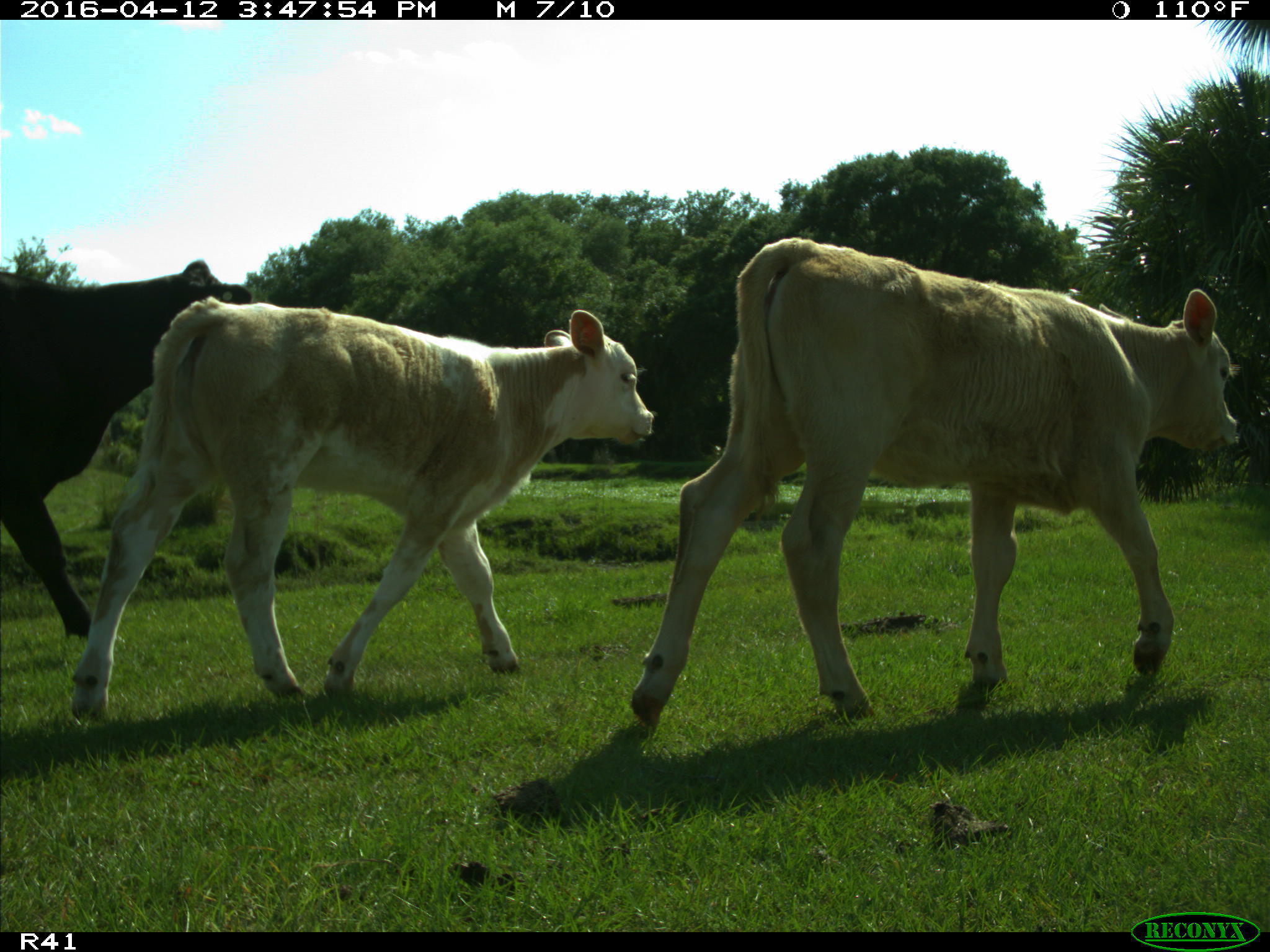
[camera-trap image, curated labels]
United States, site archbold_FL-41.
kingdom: Animalia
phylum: Chordata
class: Mammalia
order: Artiodactyla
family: Bovidae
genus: Bos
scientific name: Bos taurus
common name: domestic cow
Bos taurus (domestic cow).